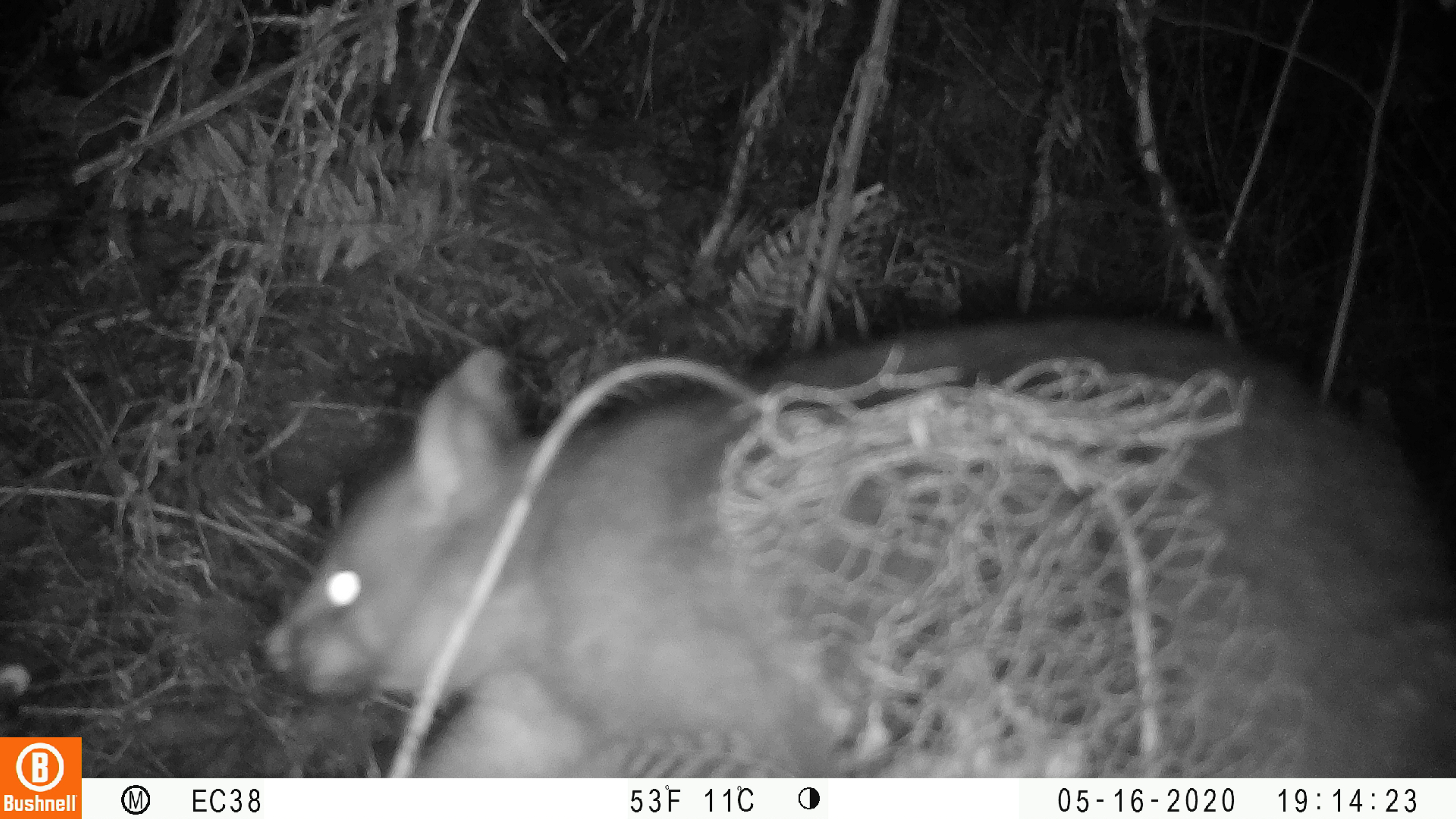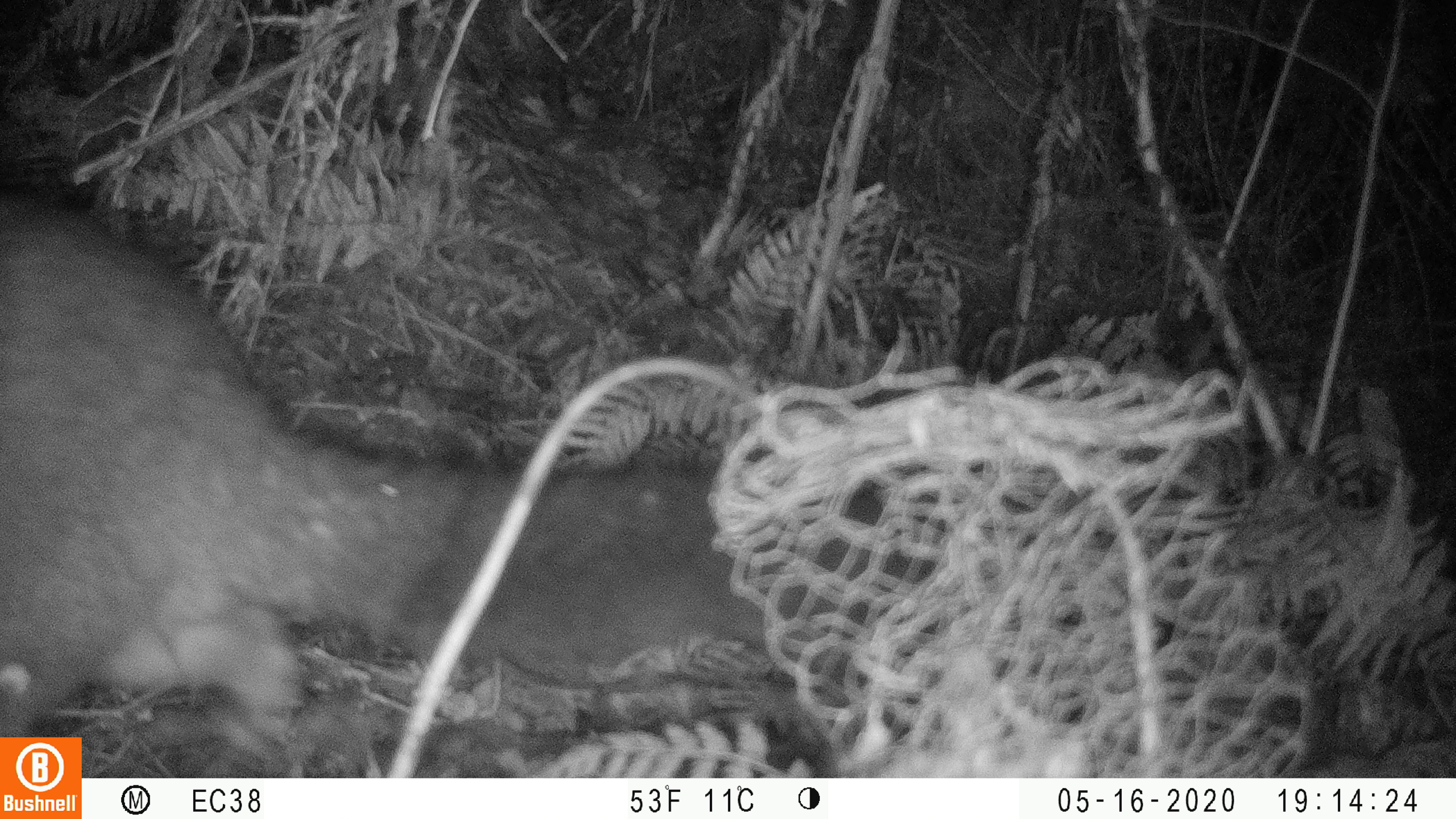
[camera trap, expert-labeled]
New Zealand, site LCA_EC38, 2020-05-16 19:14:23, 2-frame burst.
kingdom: Animalia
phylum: Chordata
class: Mammalia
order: Diprotodontia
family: Phalangeridae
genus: Trichosurus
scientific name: Trichosurus vulpecula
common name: common brushtail possum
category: possum